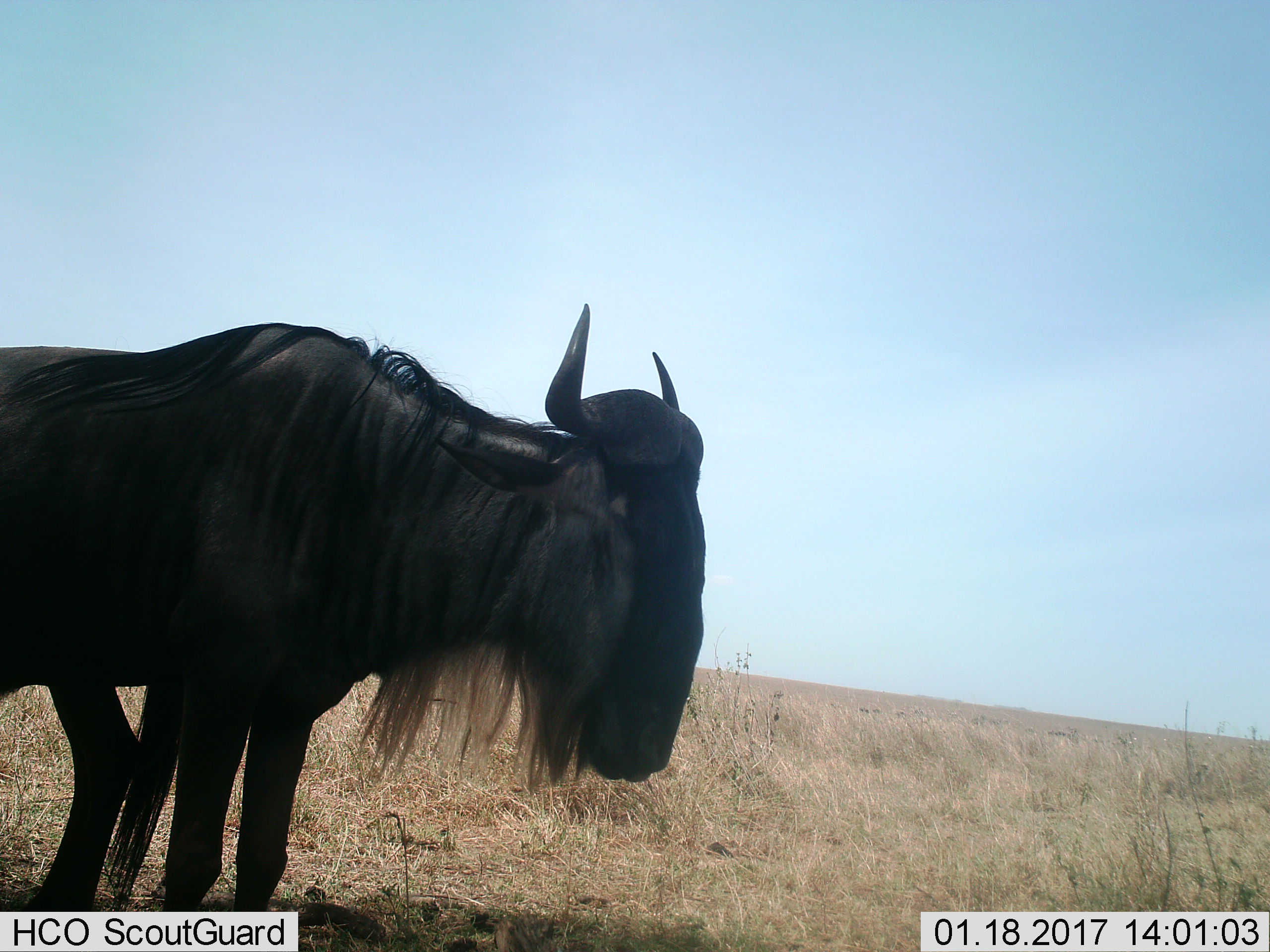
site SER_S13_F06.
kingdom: Animalia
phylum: Chordata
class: Mammalia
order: Artiodactyla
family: Bovidae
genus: Connochaetes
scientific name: Connochaetes taurinus taurinus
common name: blue wildebeest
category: wildebeestblue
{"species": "wildebeestblue (blue wildebeest) (Connochaetes taurinus taurinus)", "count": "1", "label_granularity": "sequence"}